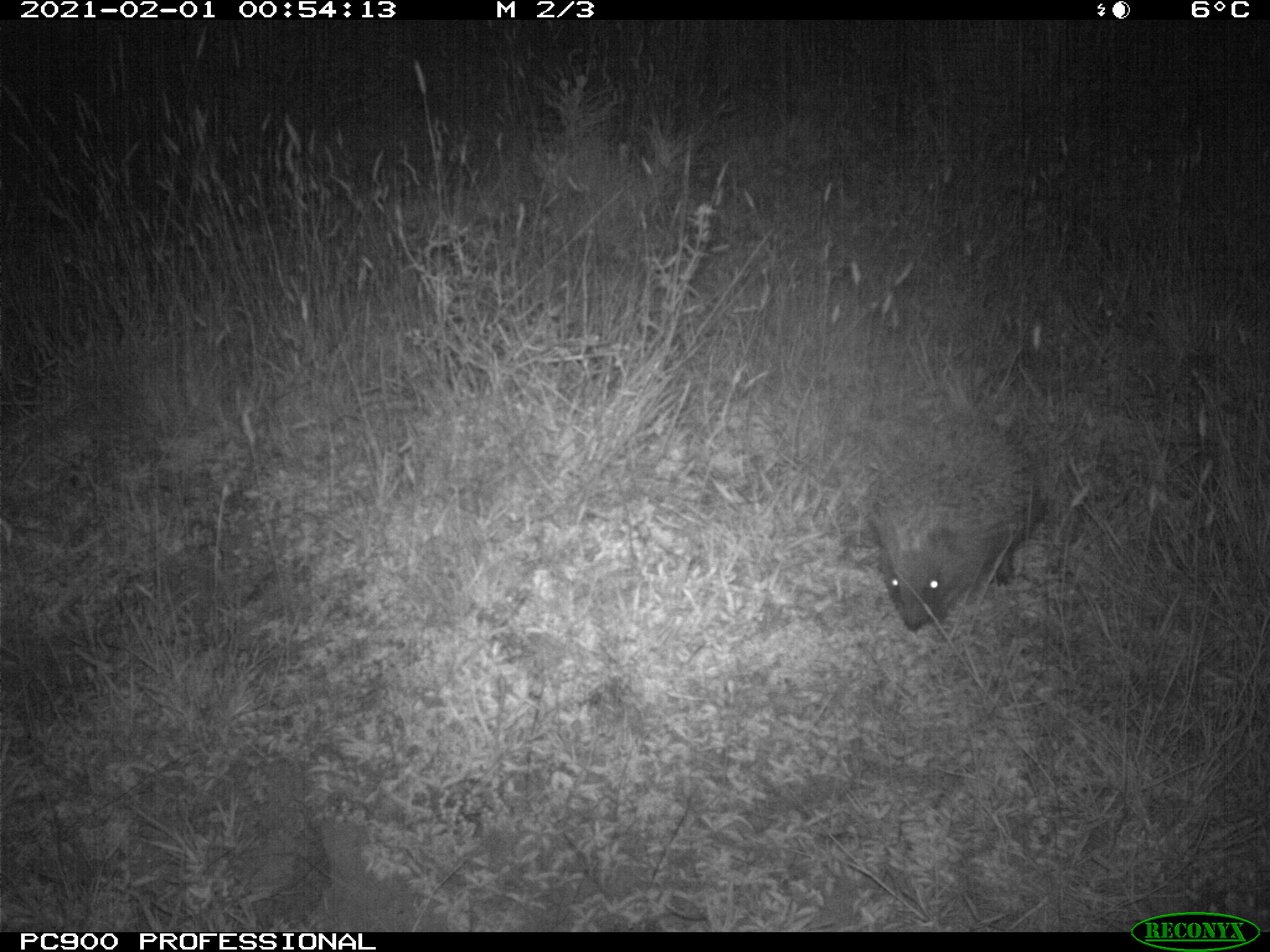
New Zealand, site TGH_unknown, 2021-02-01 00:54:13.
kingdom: Animalia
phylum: Chordata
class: Mammalia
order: Eulipotyphla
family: Erinaceidae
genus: Erinaceus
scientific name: Erinaceus europaeus europaeus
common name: european hedgehog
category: hedgehog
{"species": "hedgehog (european hedgehog) (Erinaceus europaeus europaeus)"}